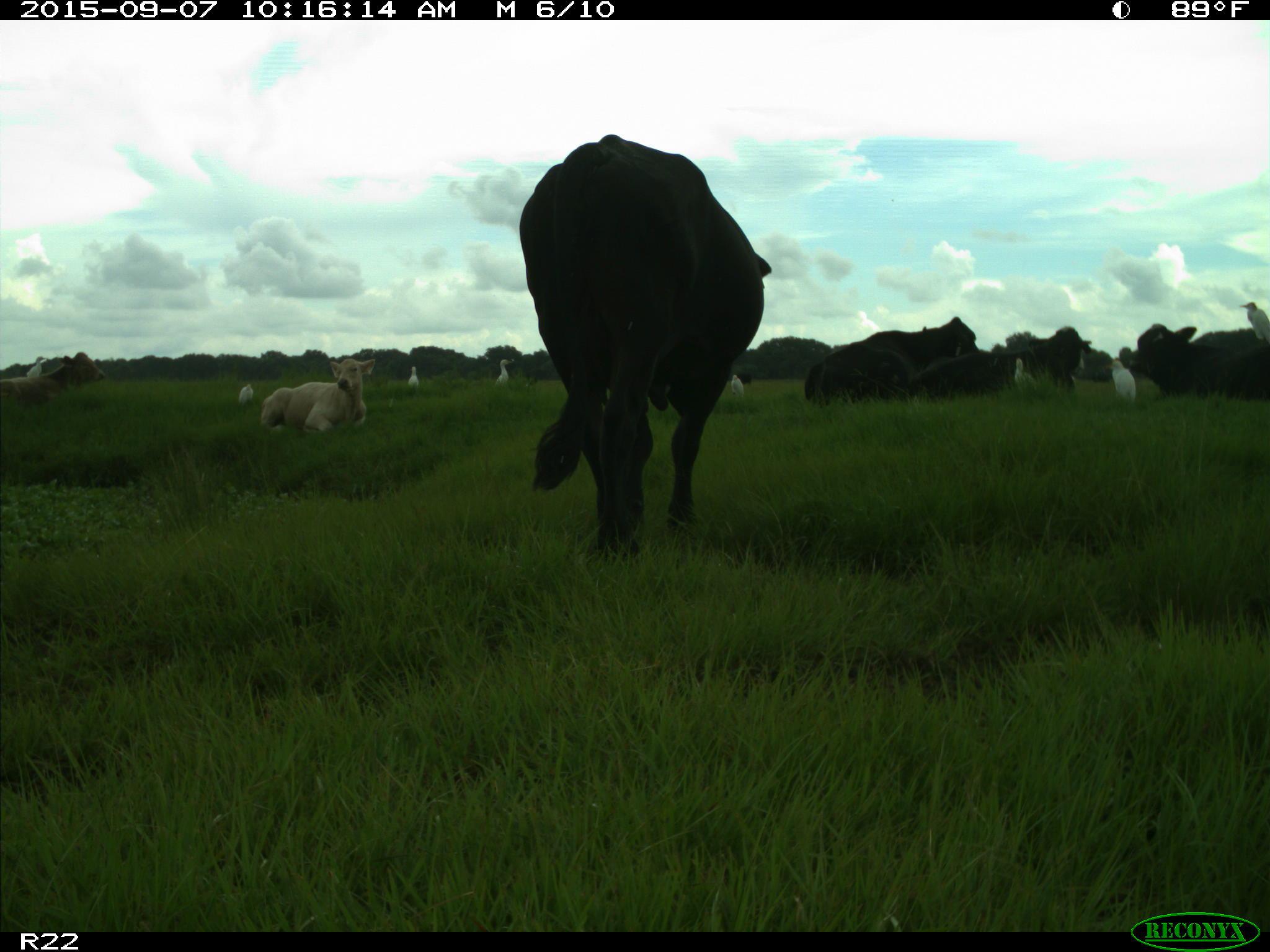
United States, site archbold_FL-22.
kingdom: Animalia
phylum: Chordata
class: Mammalia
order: Artiodactyla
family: Bovidae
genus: Bos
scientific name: Bos taurus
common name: domestic cow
Bos taurus (domestic cow).